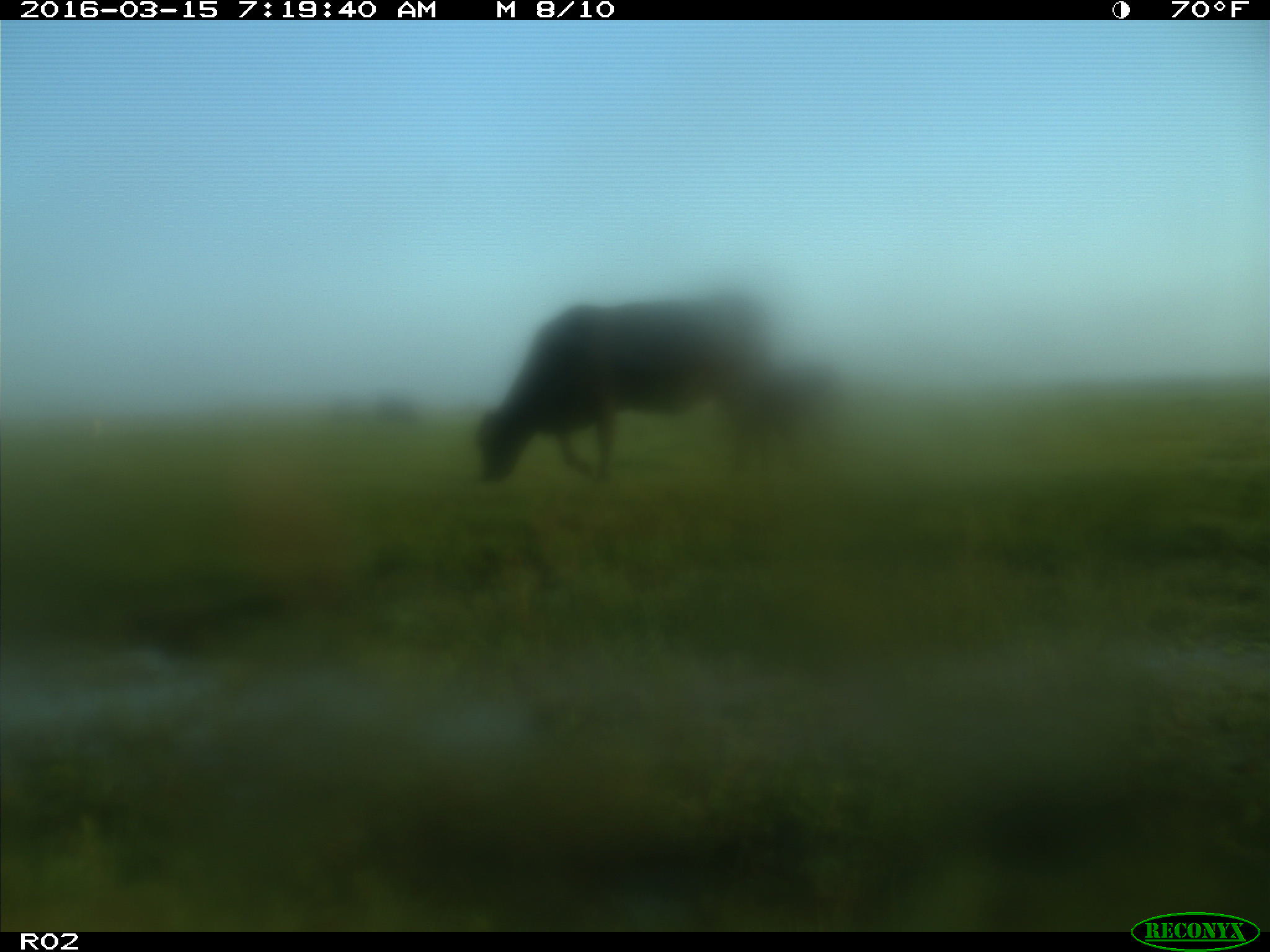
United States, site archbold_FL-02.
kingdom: Animalia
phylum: Chordata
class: Mammalia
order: Artiodactyla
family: Bovidae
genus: Bos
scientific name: Bos taurus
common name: domestic cow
Bos taurus (domestic cow).